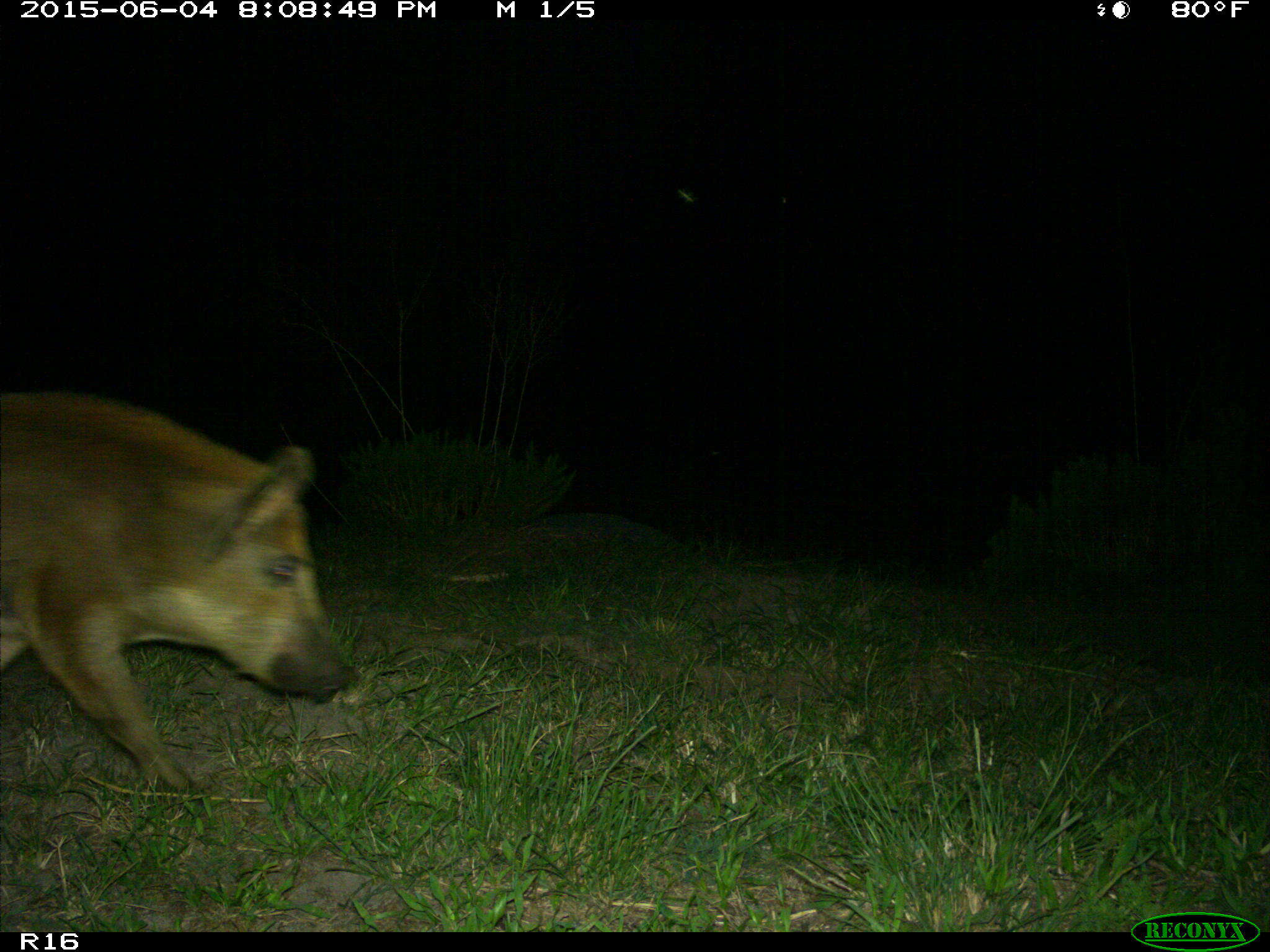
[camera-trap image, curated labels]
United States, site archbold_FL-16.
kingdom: Animalia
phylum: Chordata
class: Mammalia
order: Artiodactyla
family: Suidae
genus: Sus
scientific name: Sus scrofa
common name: wild boar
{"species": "Sus scrofa (wild boar)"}